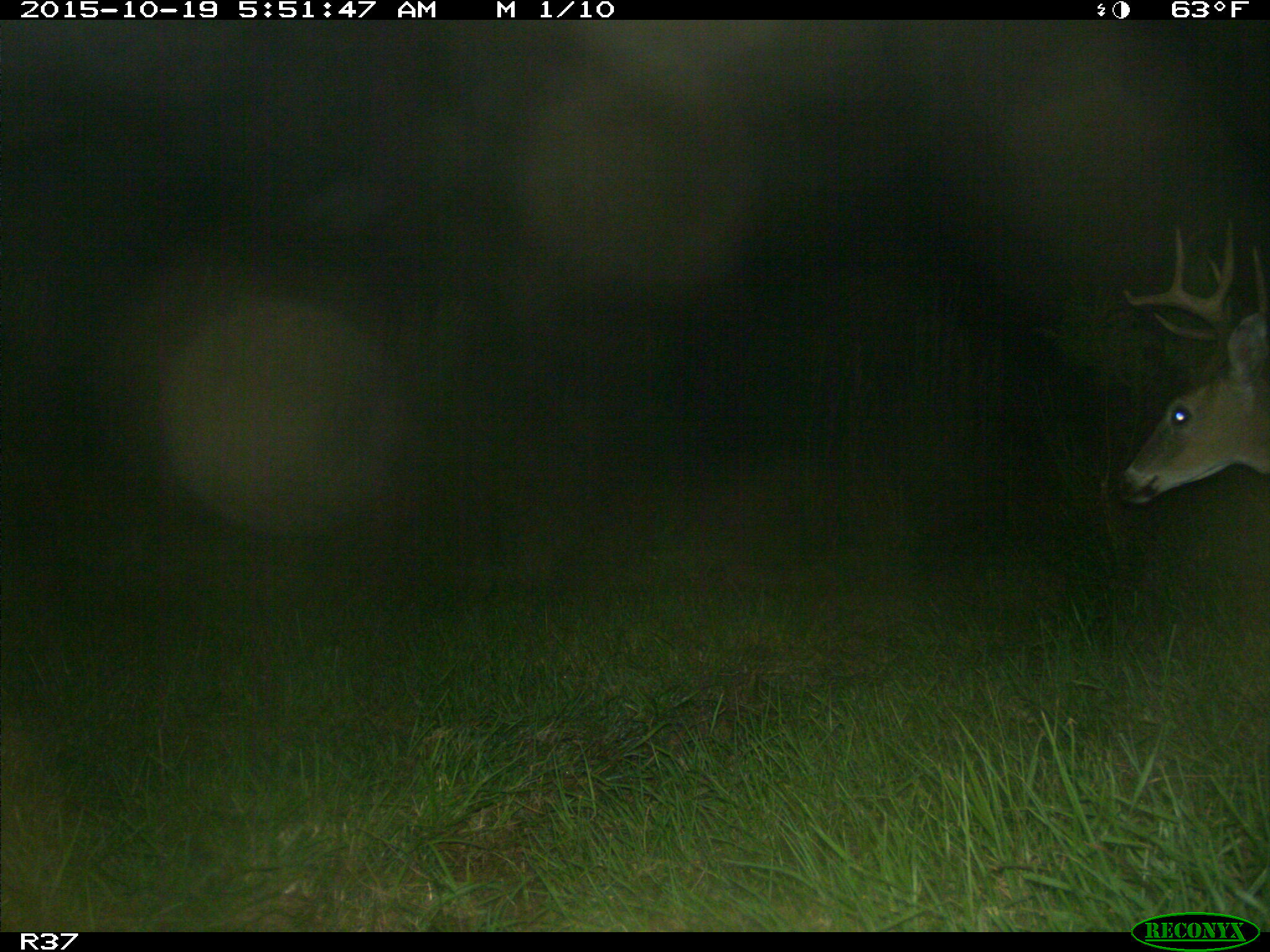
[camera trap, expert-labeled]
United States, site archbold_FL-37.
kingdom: Animalia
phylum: Chordata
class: Mammalia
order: Artiodactyla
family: Cervidae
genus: Odocoileus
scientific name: Odocoileus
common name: deer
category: unidentified deer